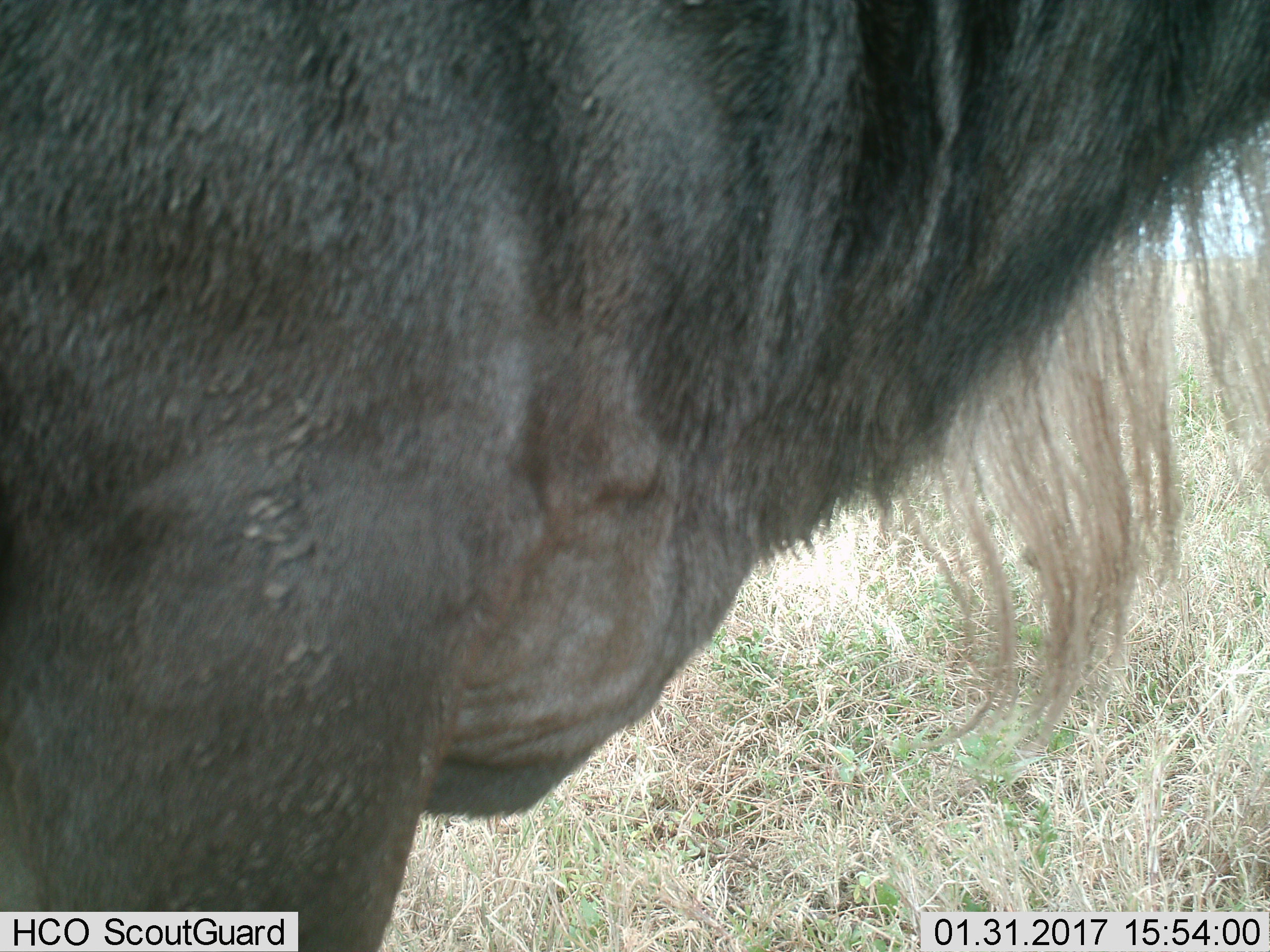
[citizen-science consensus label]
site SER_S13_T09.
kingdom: Animalia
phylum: Chordata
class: Mammalia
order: Artiodactyla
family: Bovidae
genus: Connochaetes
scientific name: Connochaetes taurinus taurinus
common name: blue wildebeest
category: wildebeestblue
Wildebeestblue (blue wildebeest) (Connochaetes taurinus taurinus), count 1. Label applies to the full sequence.